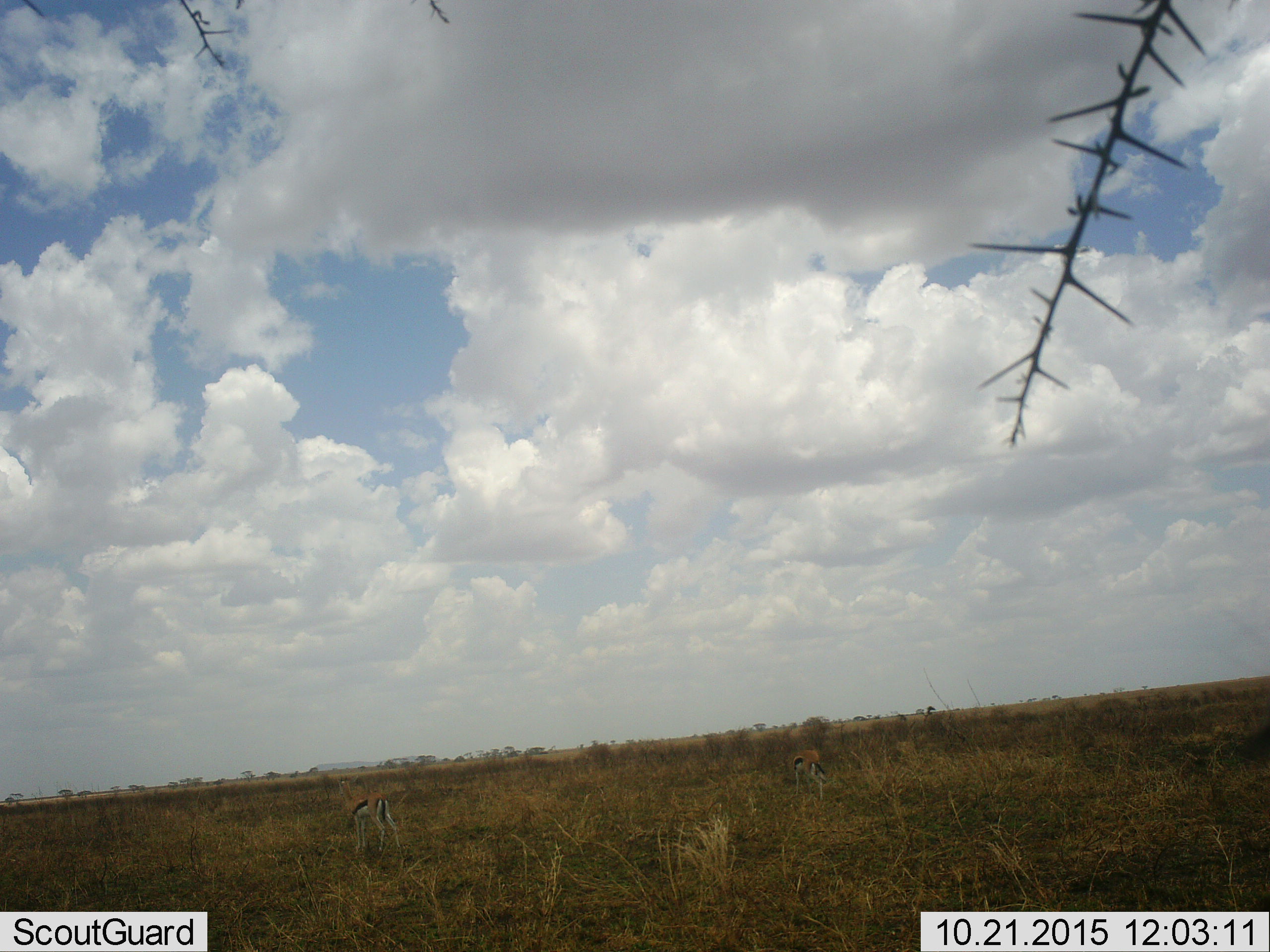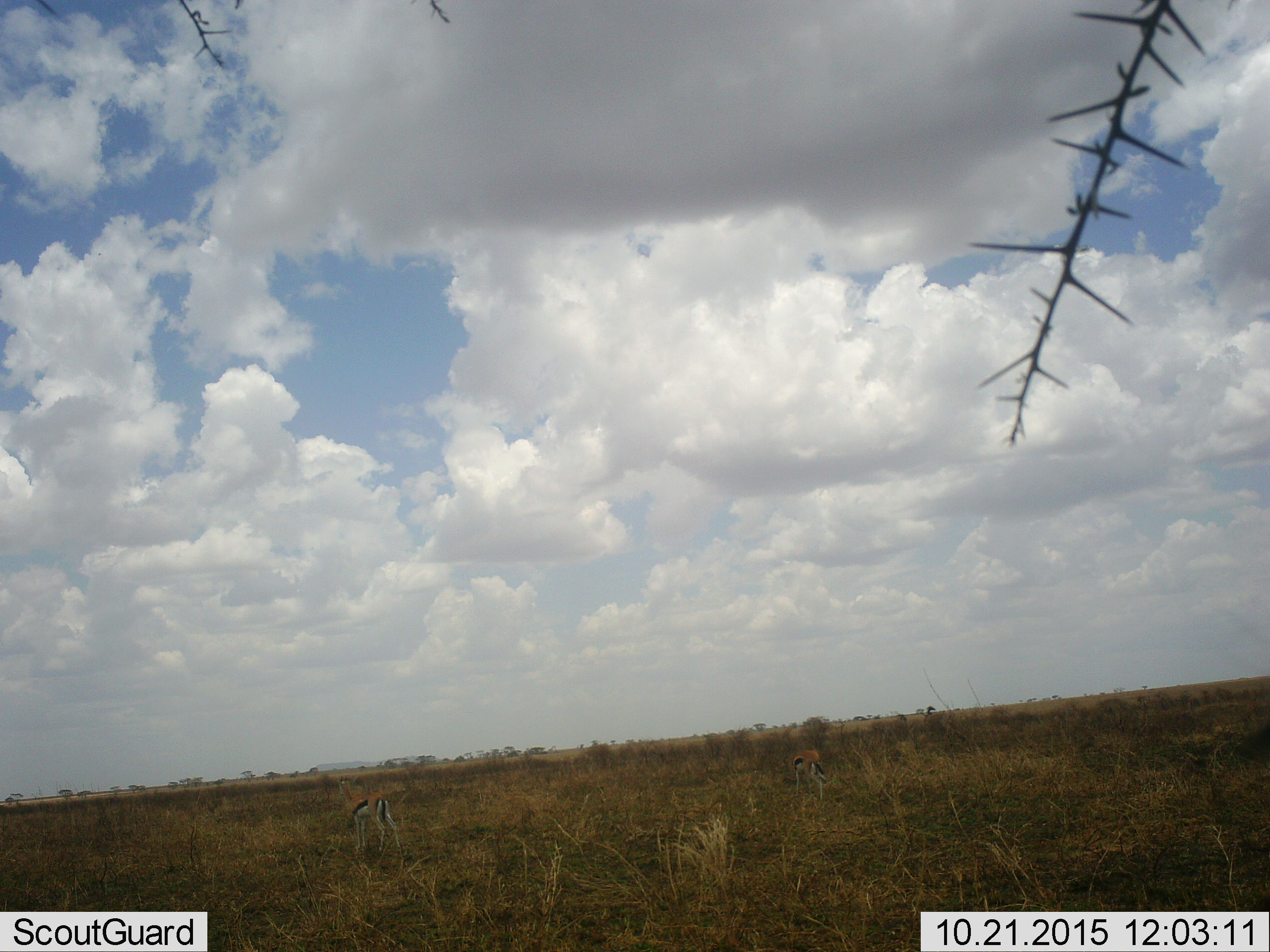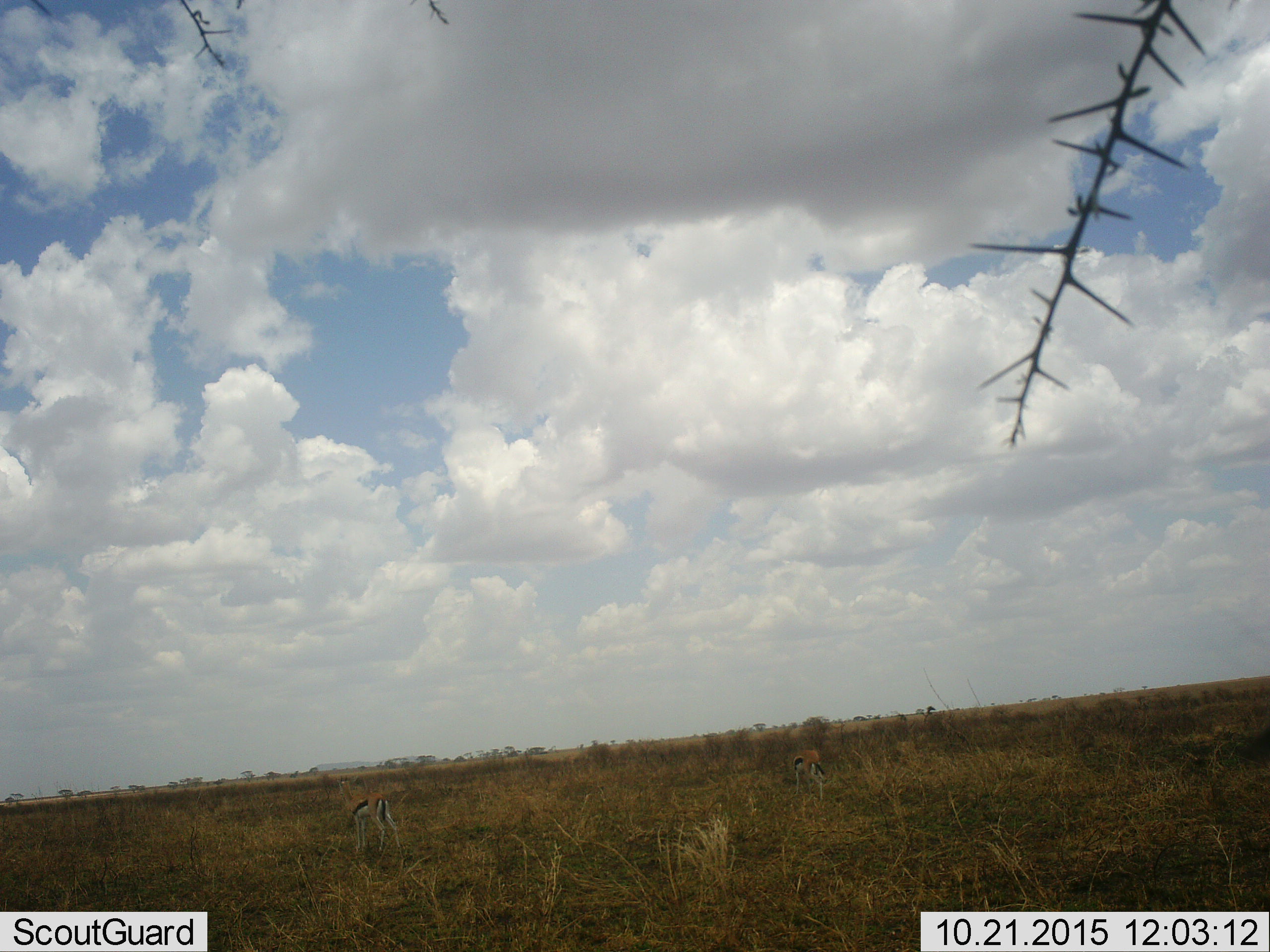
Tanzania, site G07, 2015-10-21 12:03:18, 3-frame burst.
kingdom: Animalia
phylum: Chordata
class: Mammalia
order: Artiodactyla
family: Bovidae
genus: Eudorcas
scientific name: Eudorcas thomsonii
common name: thomson's gazelle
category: gazellethomsons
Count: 2.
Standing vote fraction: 88%.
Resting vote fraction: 0%.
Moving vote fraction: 25%.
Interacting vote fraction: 0%.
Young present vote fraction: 0%.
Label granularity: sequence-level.